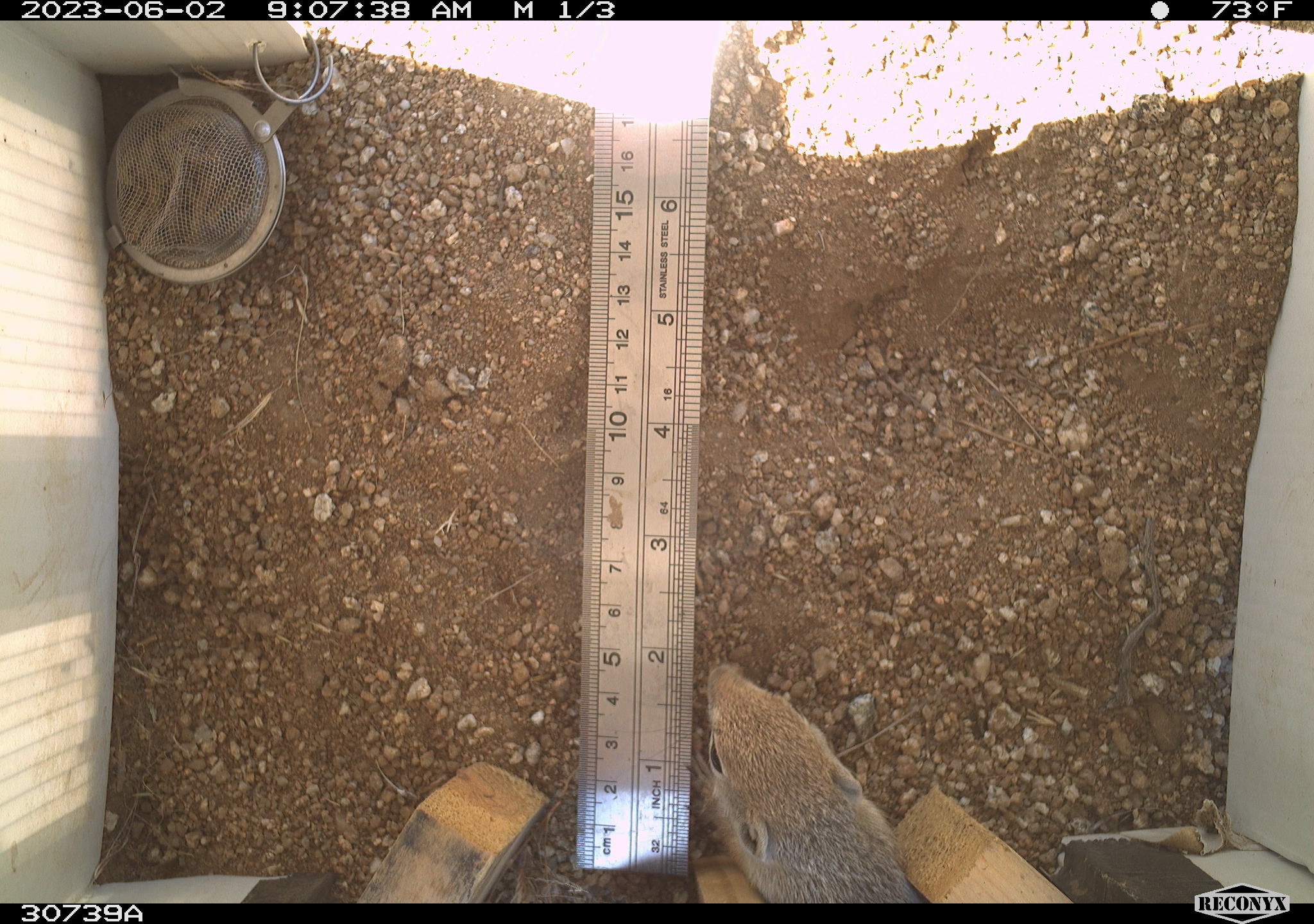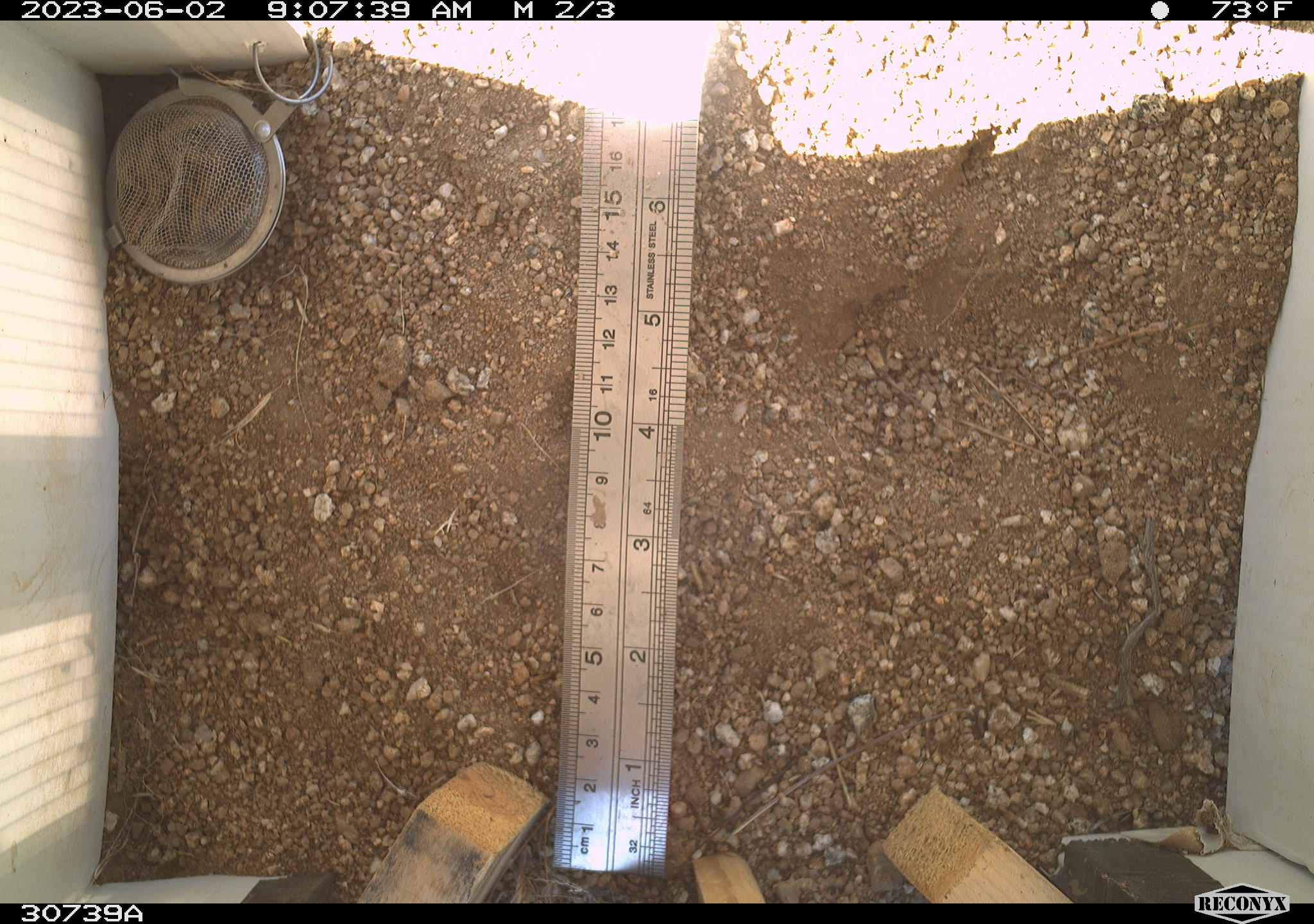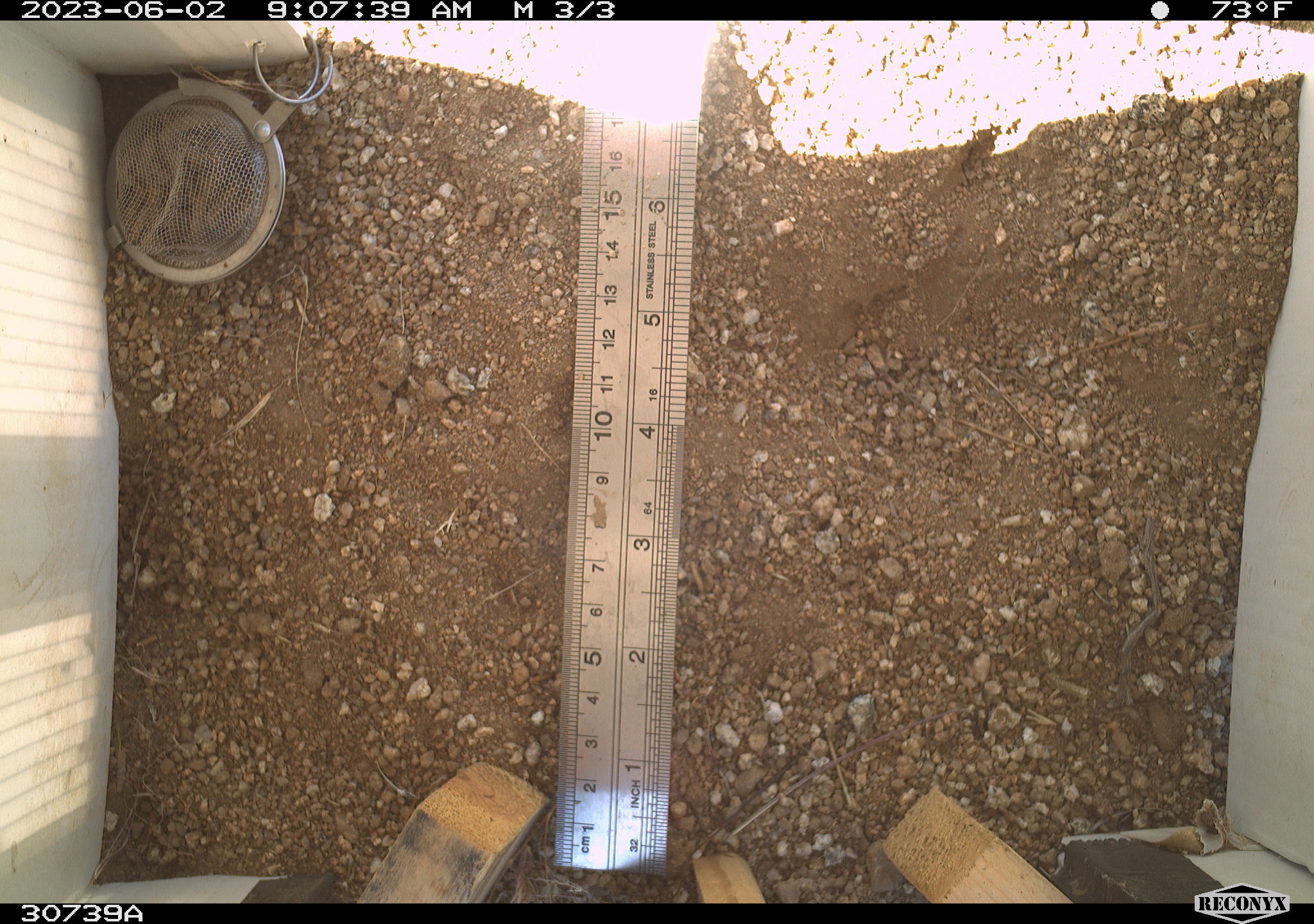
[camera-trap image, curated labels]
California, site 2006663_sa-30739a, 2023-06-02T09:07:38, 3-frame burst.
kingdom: Animalia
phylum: Chordata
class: Mammalia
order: Rodentia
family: Sciuridae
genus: Ammospermophilus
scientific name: Ammospermophilus leucurus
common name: white-tailed antelope squirrel